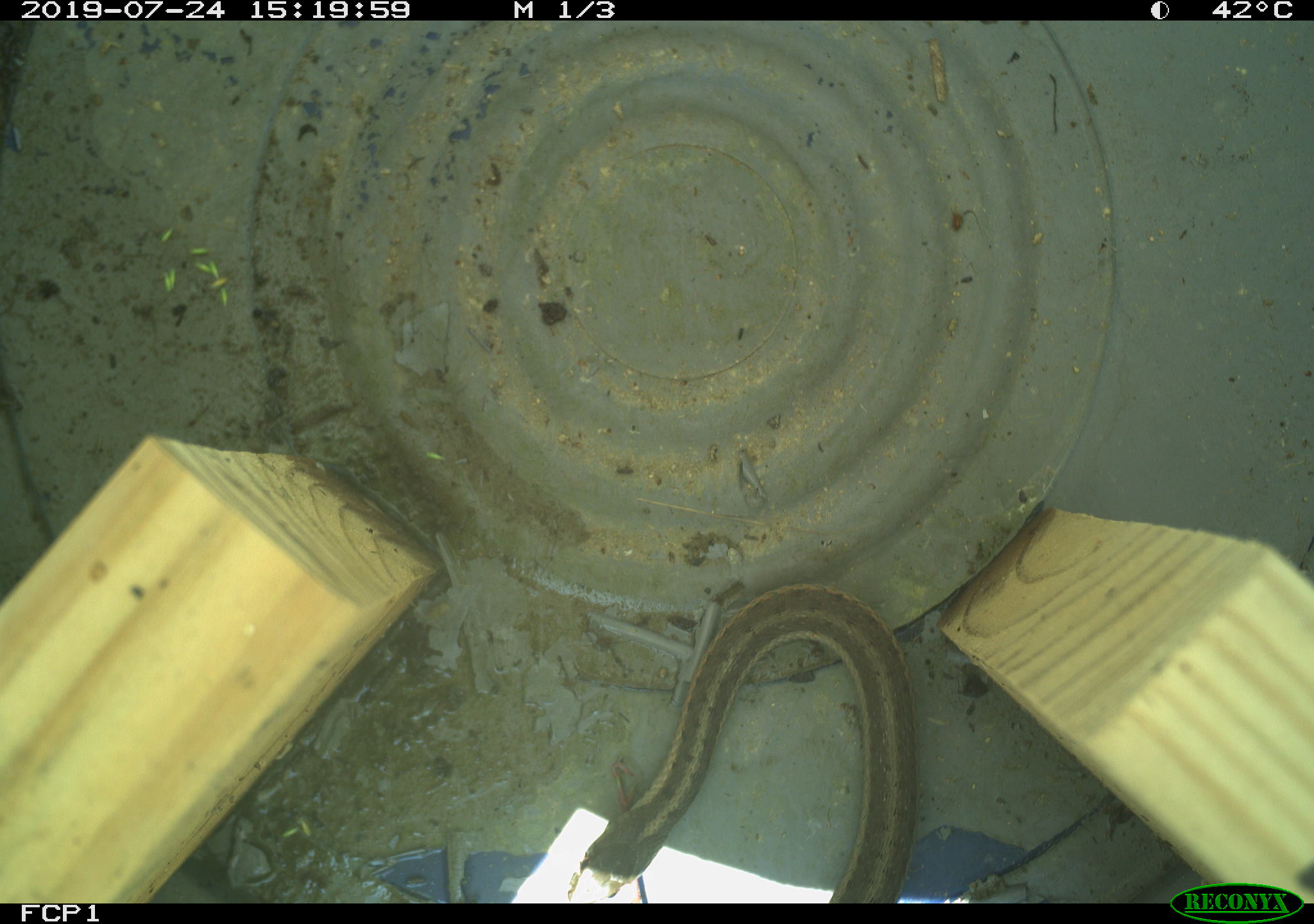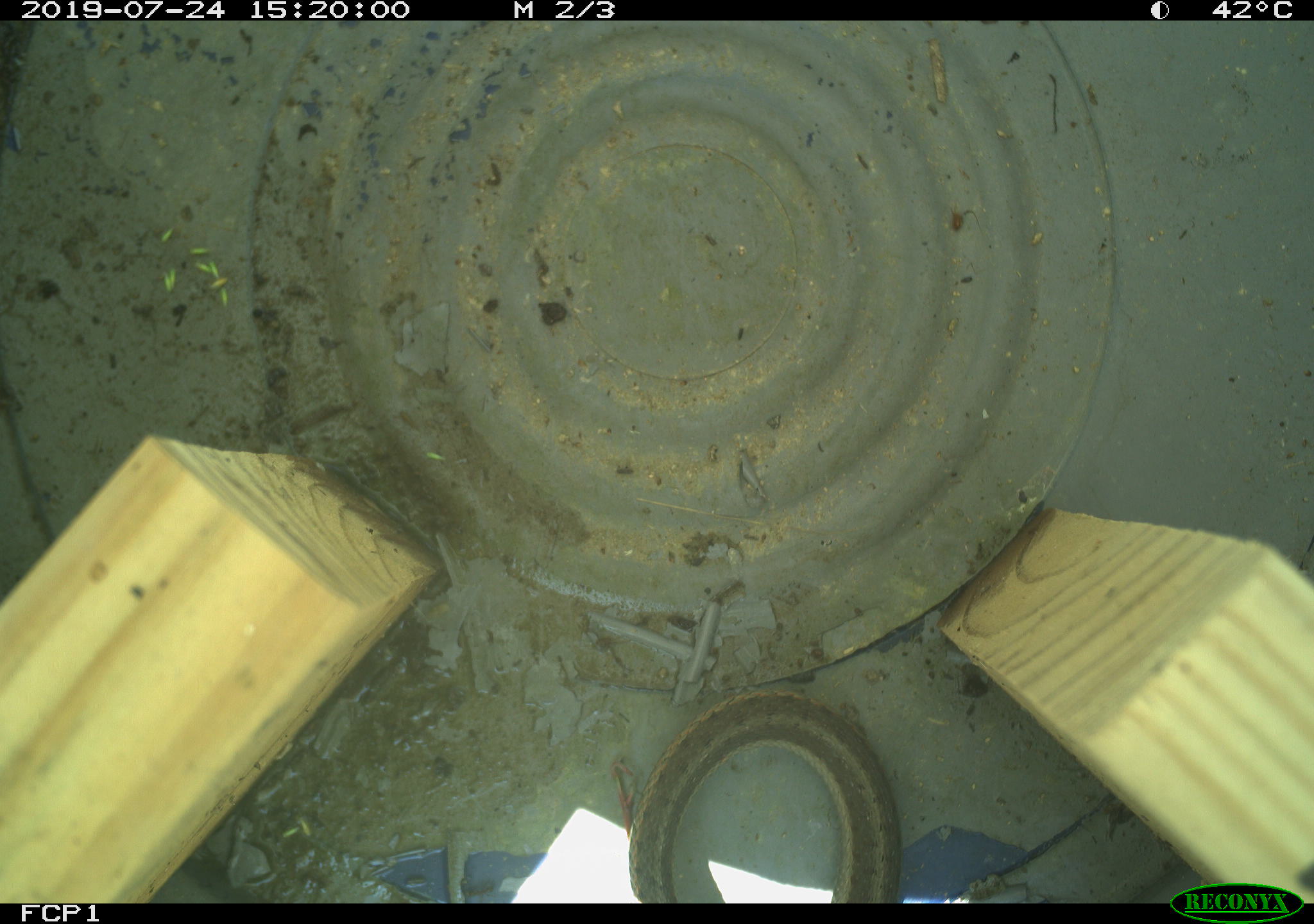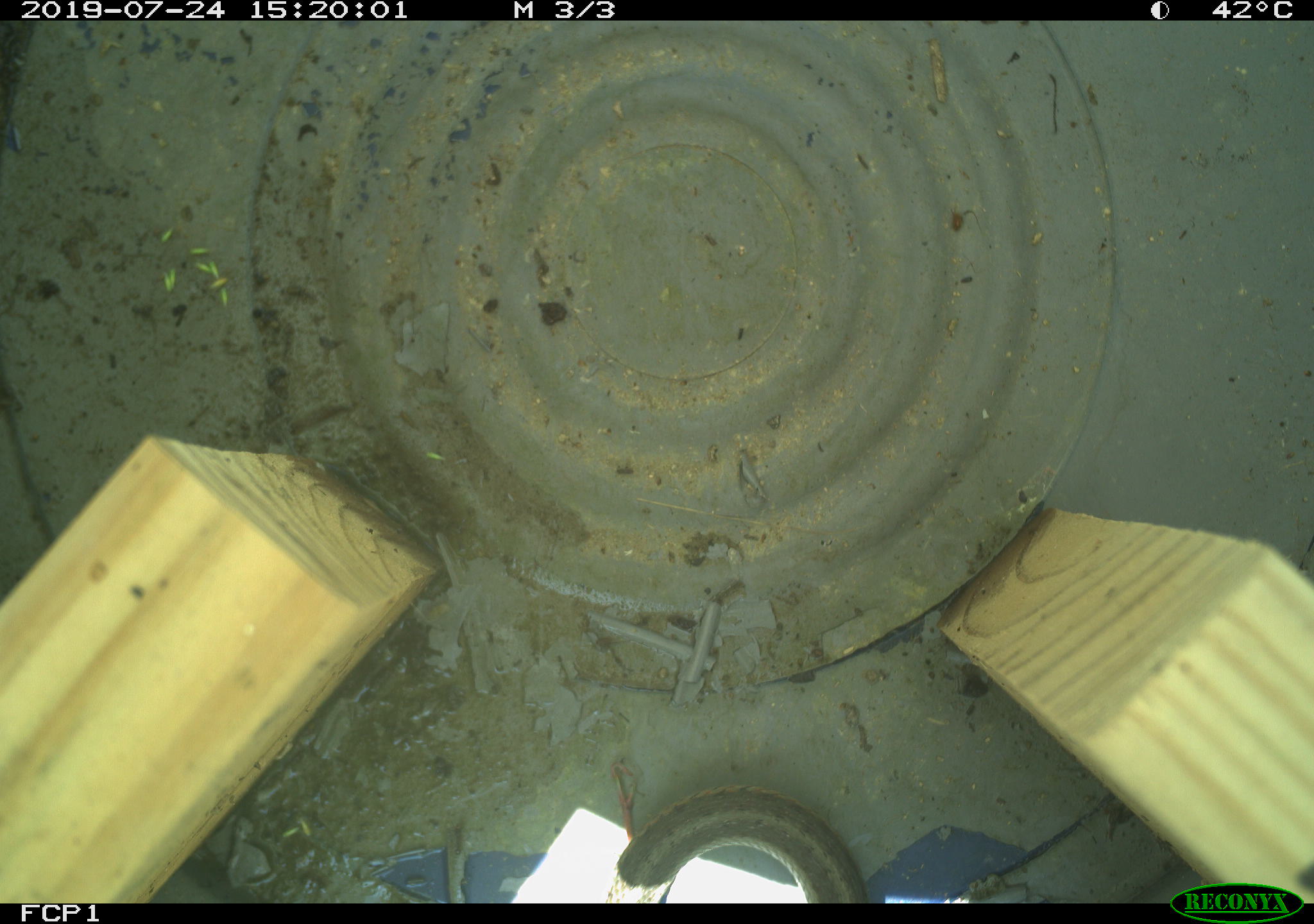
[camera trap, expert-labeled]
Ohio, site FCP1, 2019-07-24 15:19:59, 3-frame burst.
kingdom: Animalia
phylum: Chordata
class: Reptilia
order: Squamata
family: Colubridae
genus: Thamnophis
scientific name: Thamnophis sirtalis sirtalis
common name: eastern gartersnake